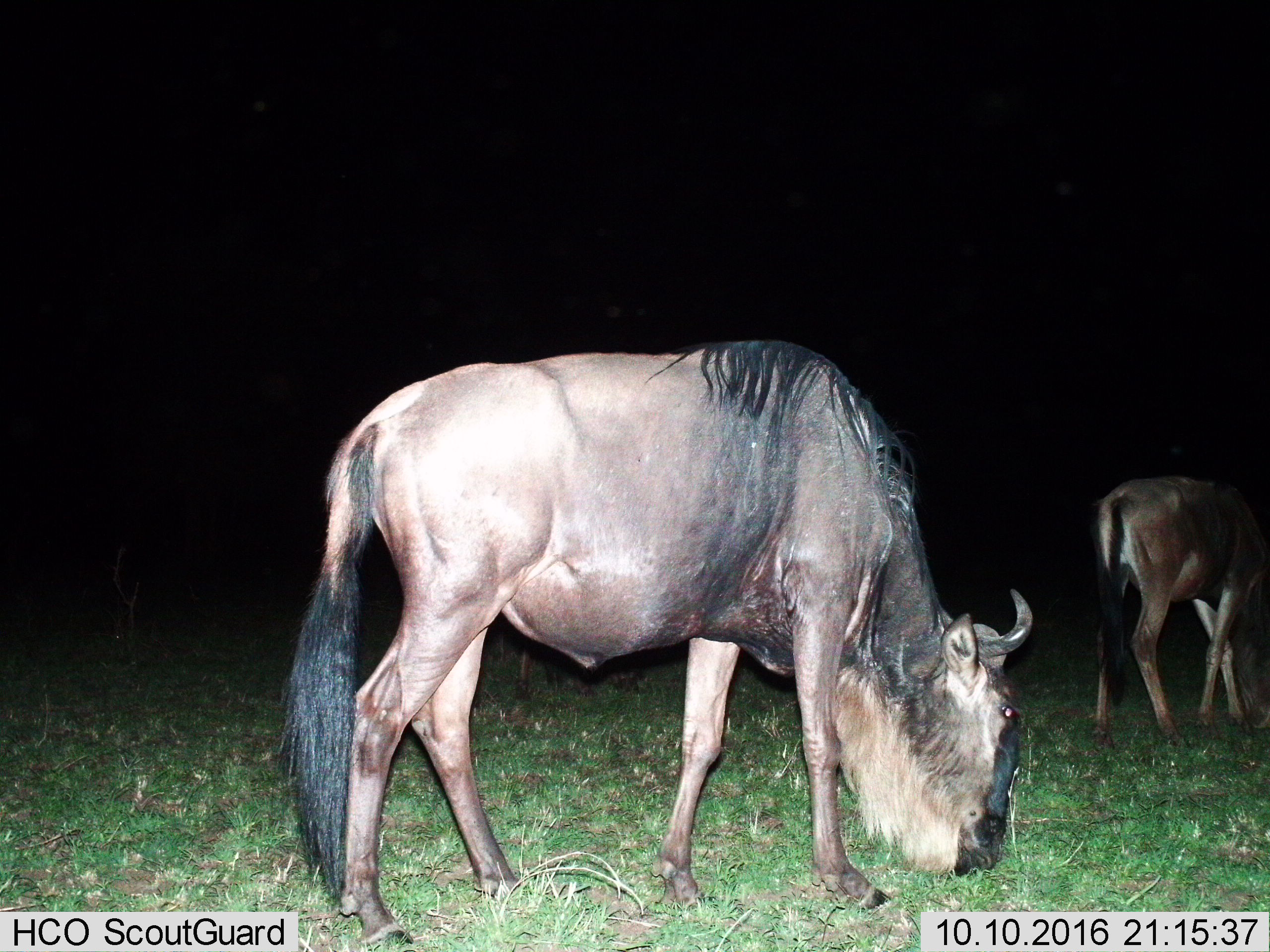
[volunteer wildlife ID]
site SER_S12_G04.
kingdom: Animalia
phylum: Chordata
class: Mammalia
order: Artiodactyla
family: Bovidae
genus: Connochaetes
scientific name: Connochaetes taurinus taurinus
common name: blue wildebeest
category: wildebeestblue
Wildebeestblue (blue wildebeest) (Connochaetes taurinus taurinus), count 2. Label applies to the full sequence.